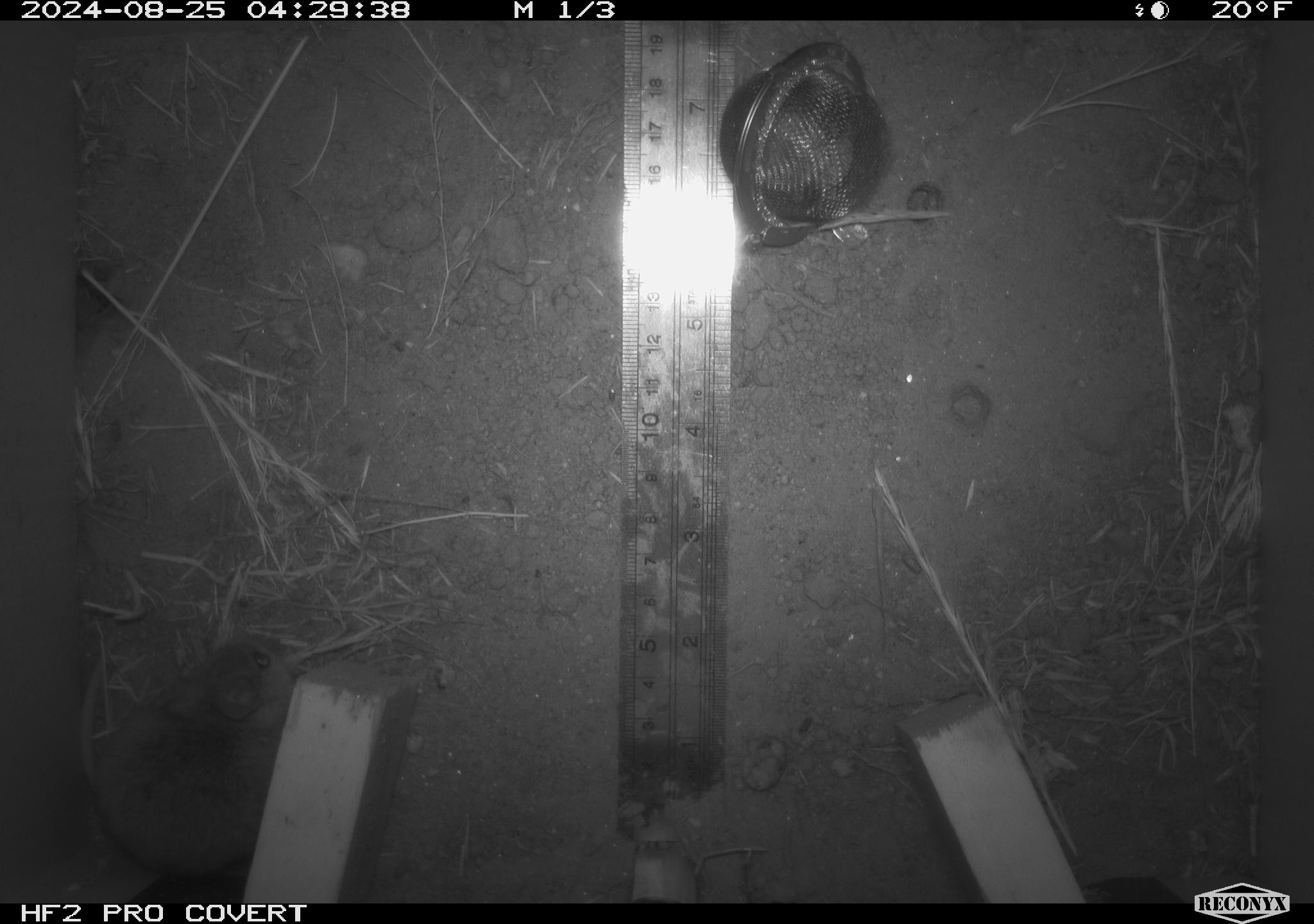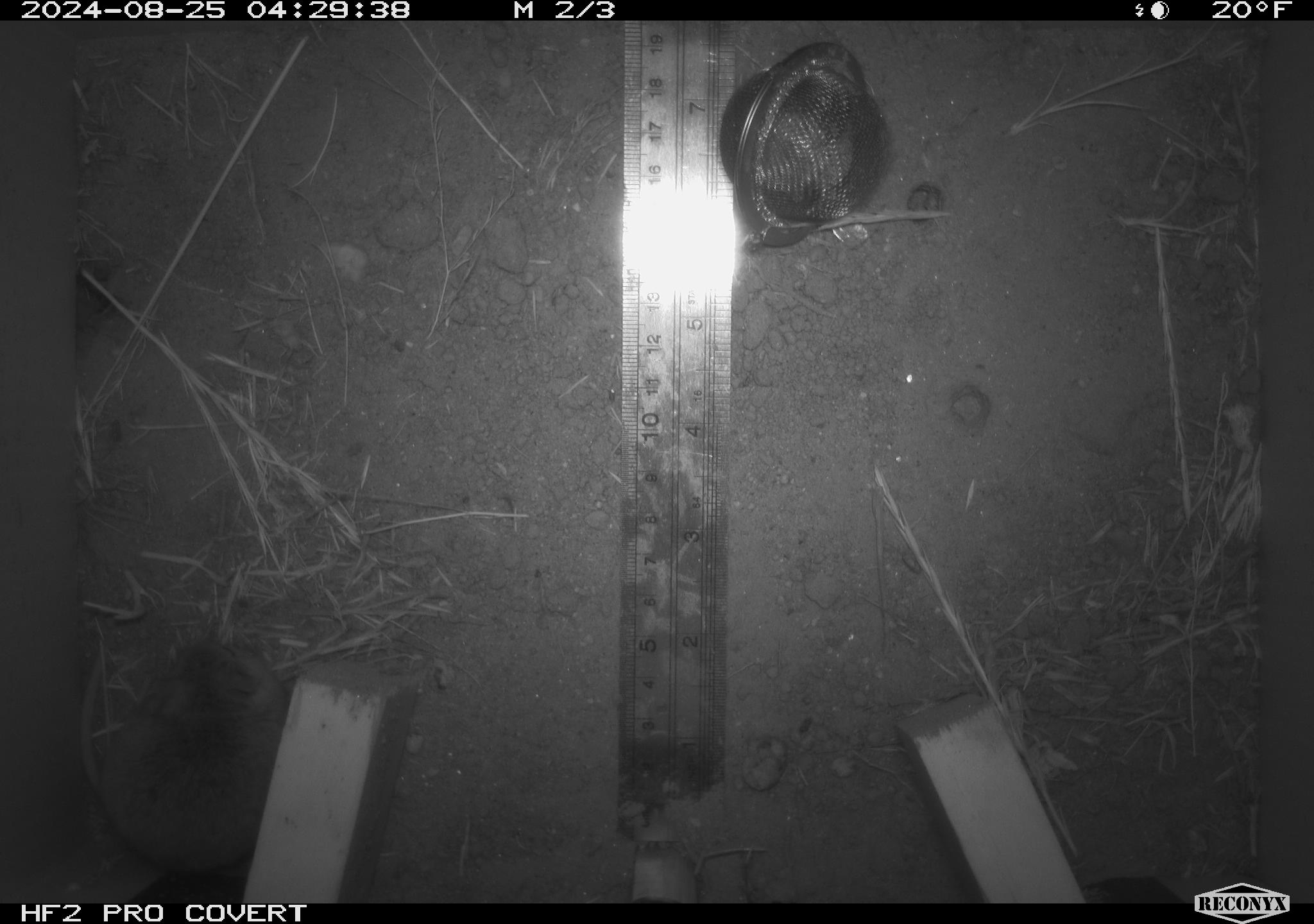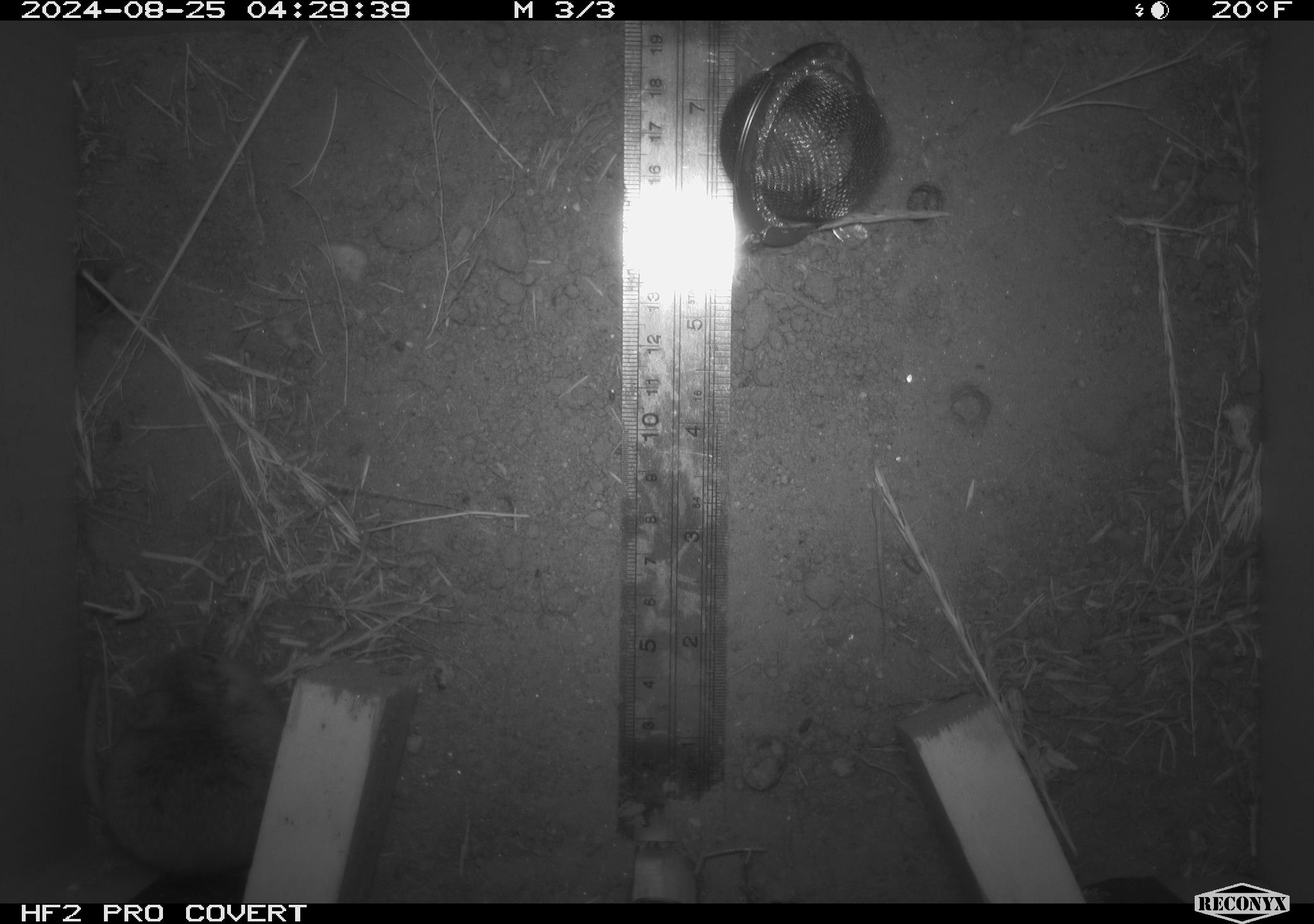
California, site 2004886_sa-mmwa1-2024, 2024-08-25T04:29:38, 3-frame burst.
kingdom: Animalia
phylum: Chordata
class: Mammalia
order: Rodentia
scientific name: Rodentia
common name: mouse species